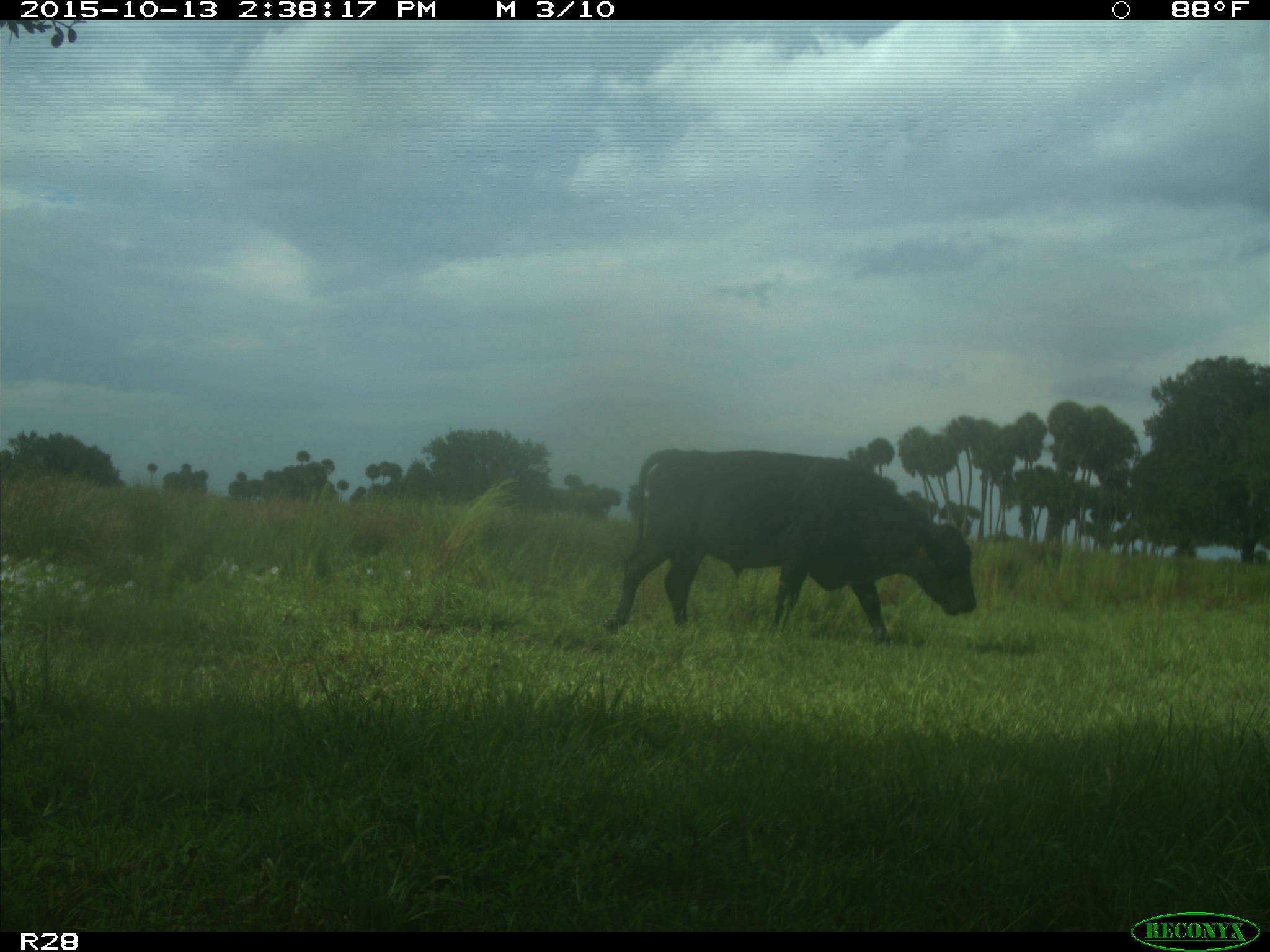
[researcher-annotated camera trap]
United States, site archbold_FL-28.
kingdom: Animalia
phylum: Chordata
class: Mammalia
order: Artiodactyla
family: Bovidae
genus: Bos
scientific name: Bos taurus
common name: domestic cow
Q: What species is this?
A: Bos taurus (domestic cow).